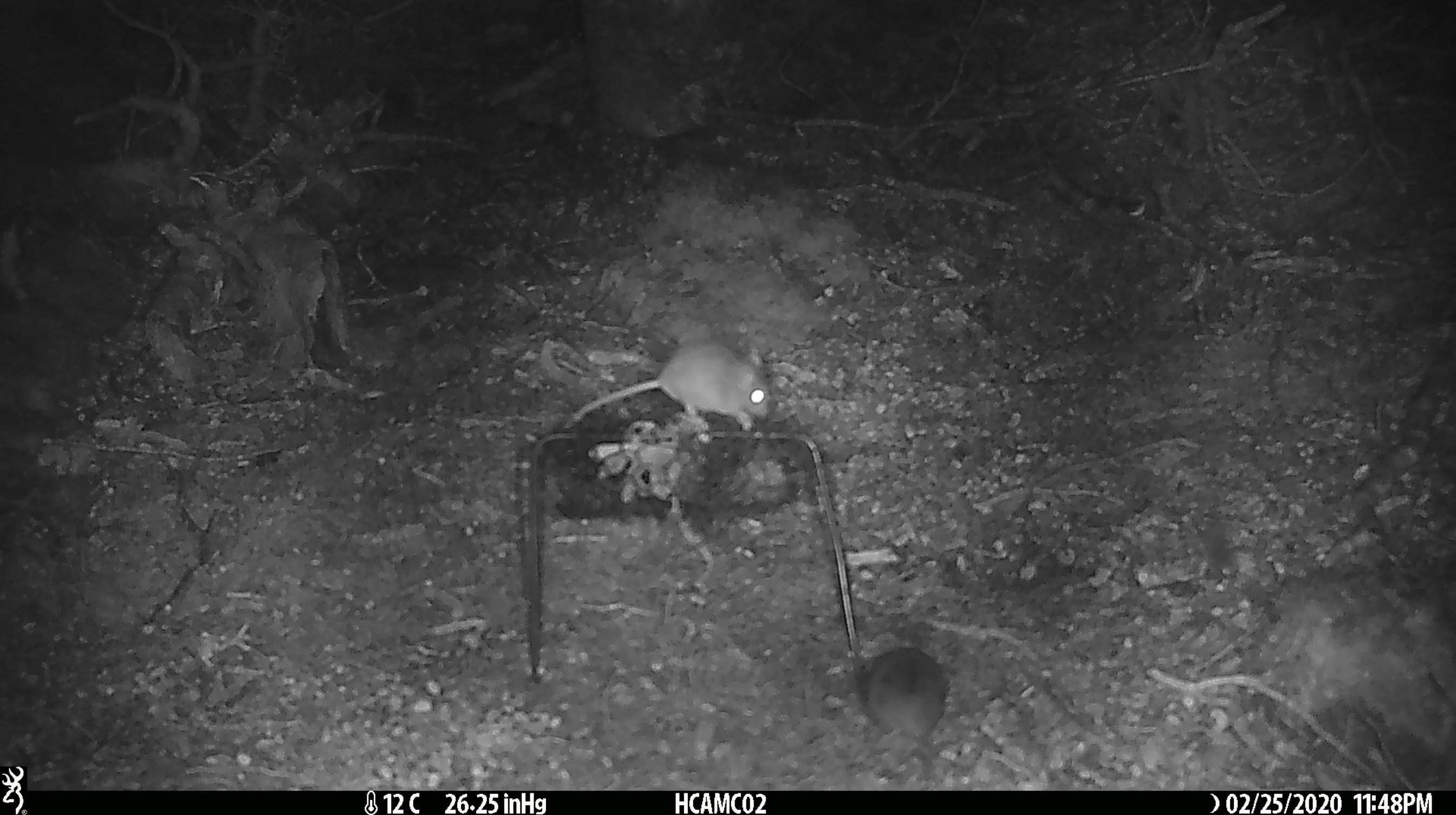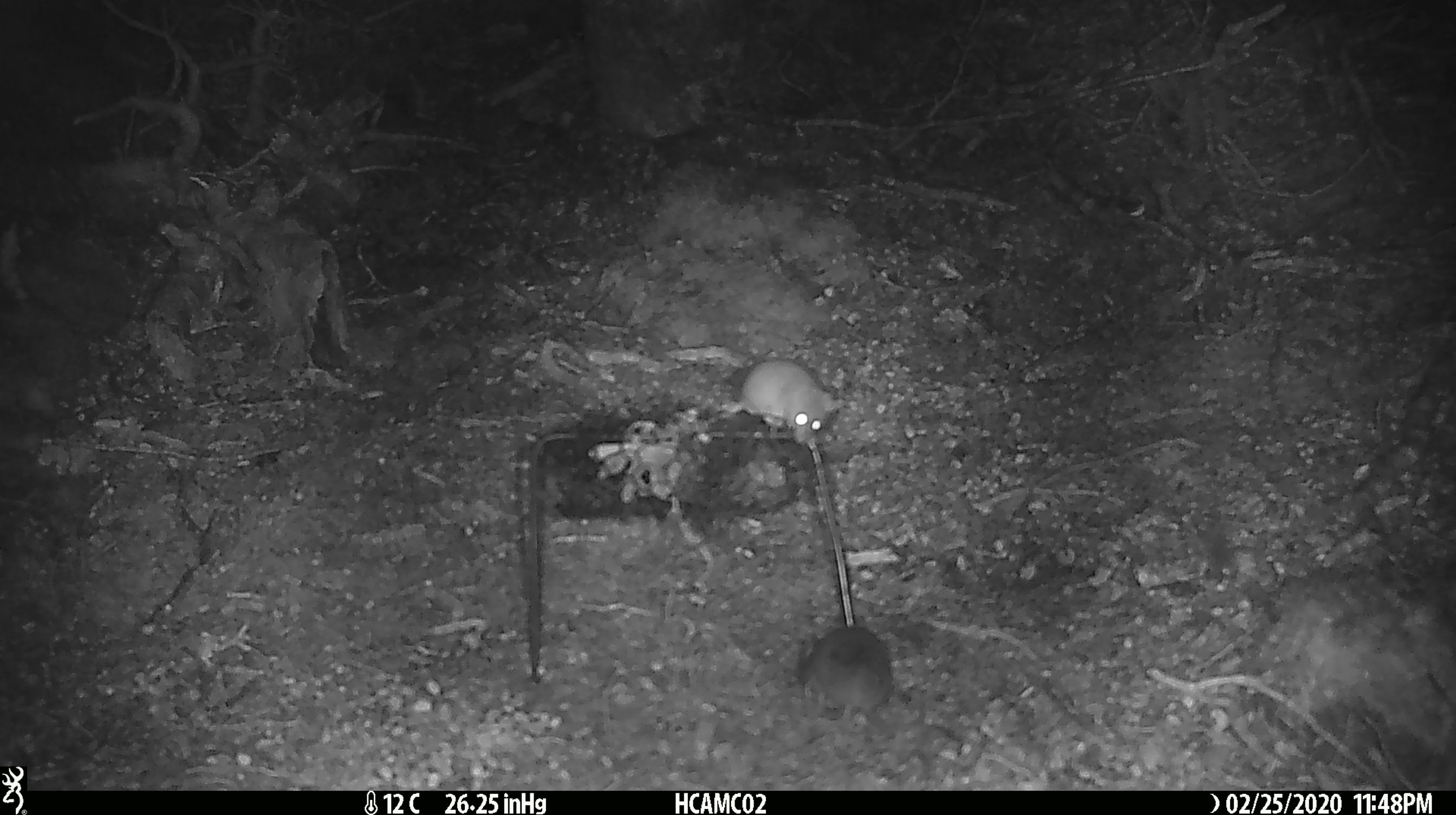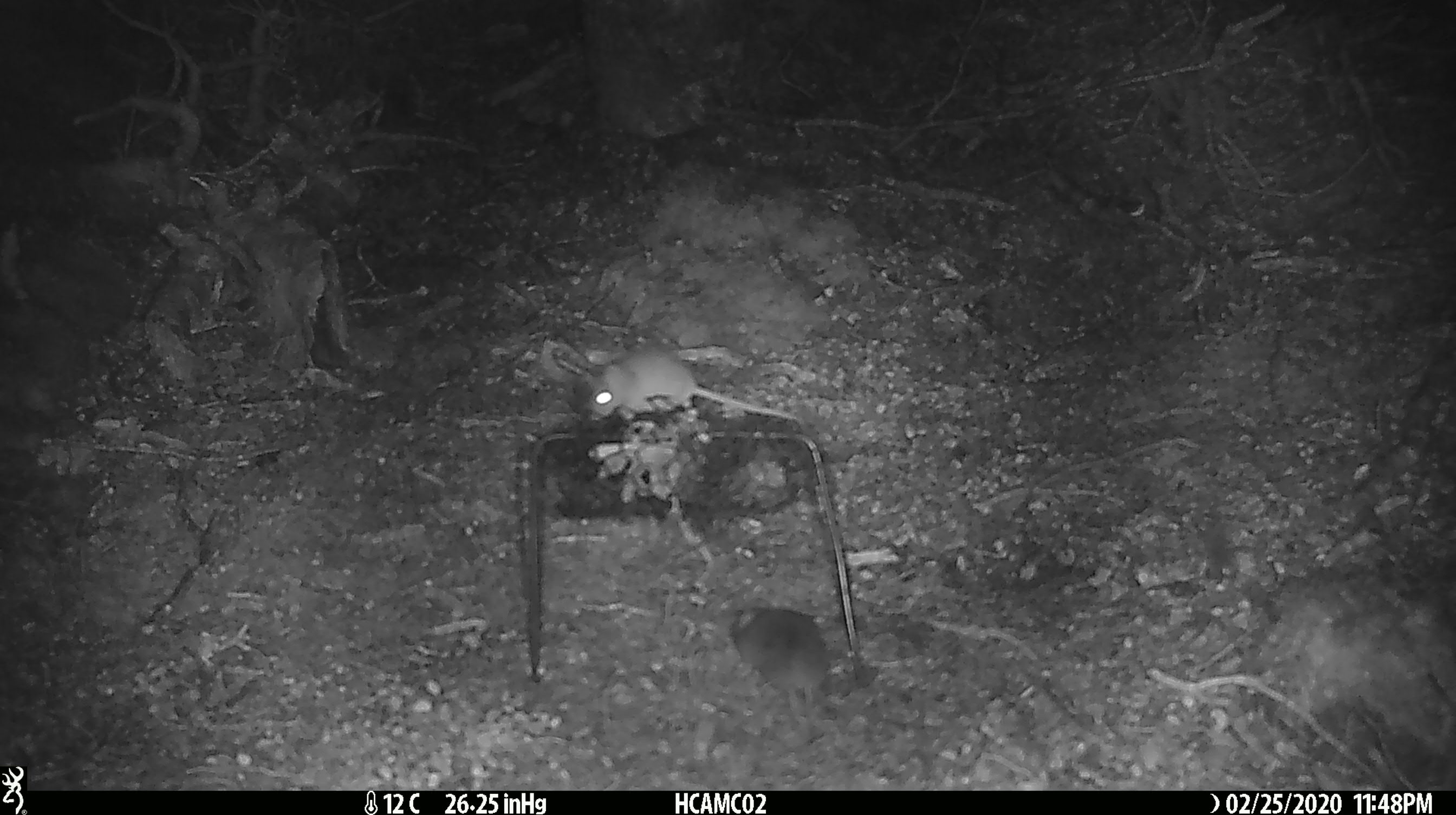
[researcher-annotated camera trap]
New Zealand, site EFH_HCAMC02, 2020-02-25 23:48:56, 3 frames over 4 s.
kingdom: Animalia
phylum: Chordata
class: Mammalia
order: Rodentia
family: Muridae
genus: Mus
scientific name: Mus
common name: mouse